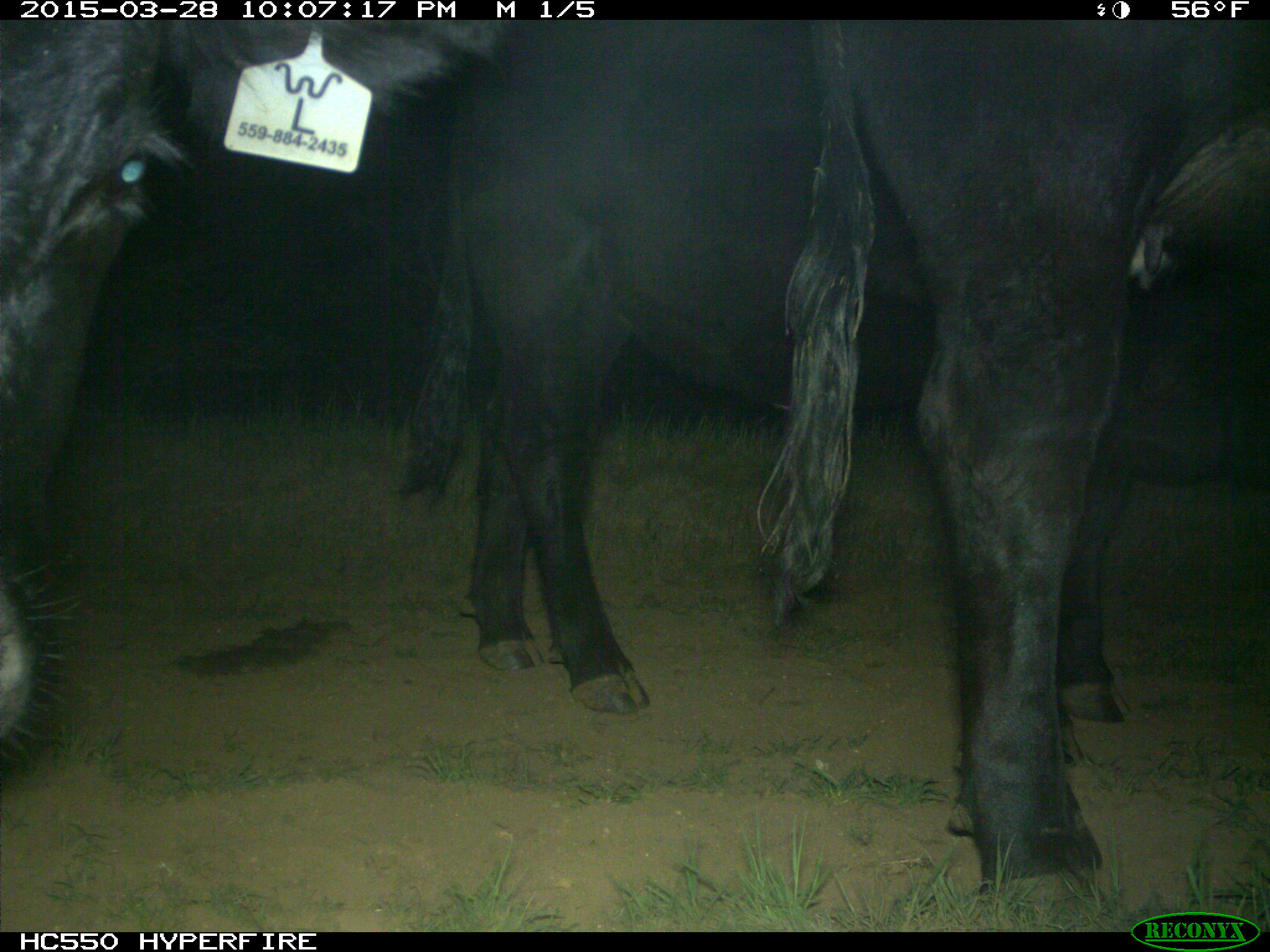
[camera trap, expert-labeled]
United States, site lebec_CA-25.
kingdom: Animalia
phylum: Chordata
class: Mammalia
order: Artiodactyla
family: Bovidae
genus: Bos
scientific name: Bos taurus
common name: domestic cow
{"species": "Bos taurus (domestic cow)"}